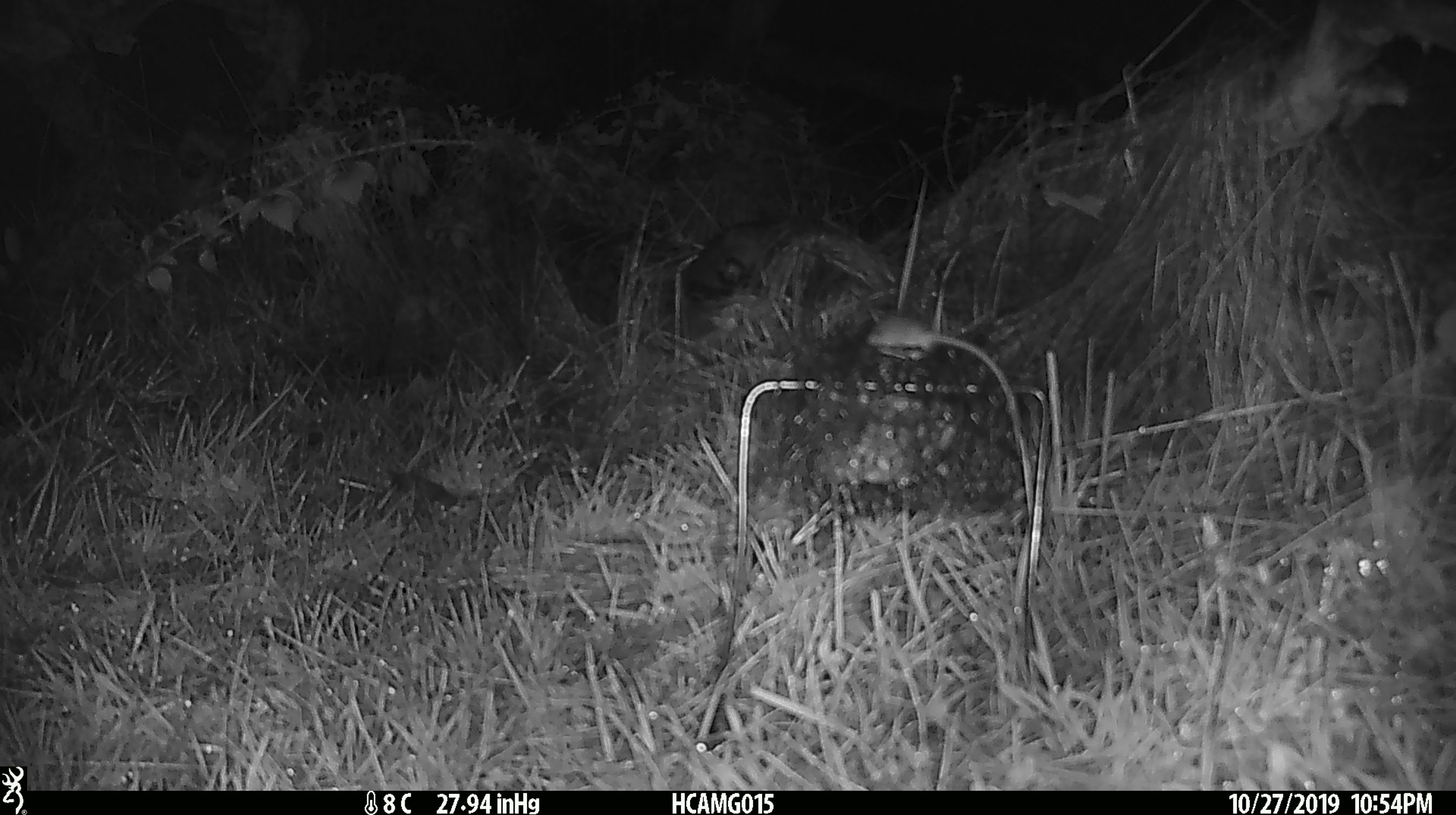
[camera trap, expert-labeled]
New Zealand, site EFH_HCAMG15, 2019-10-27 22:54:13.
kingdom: Animalia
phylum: Chordata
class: Mammalia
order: Rodentia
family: Muridae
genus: Mus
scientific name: Mus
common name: mouse